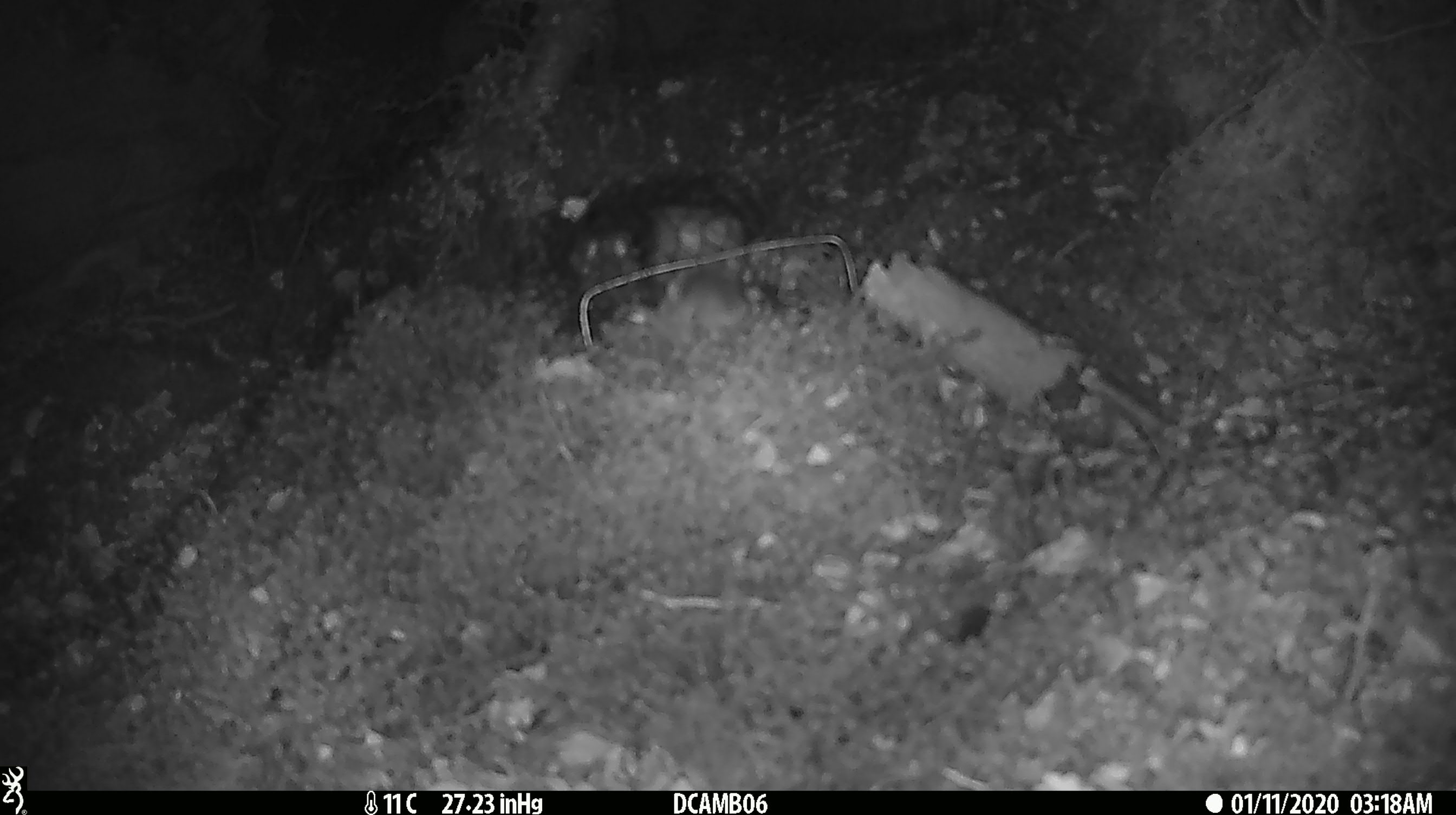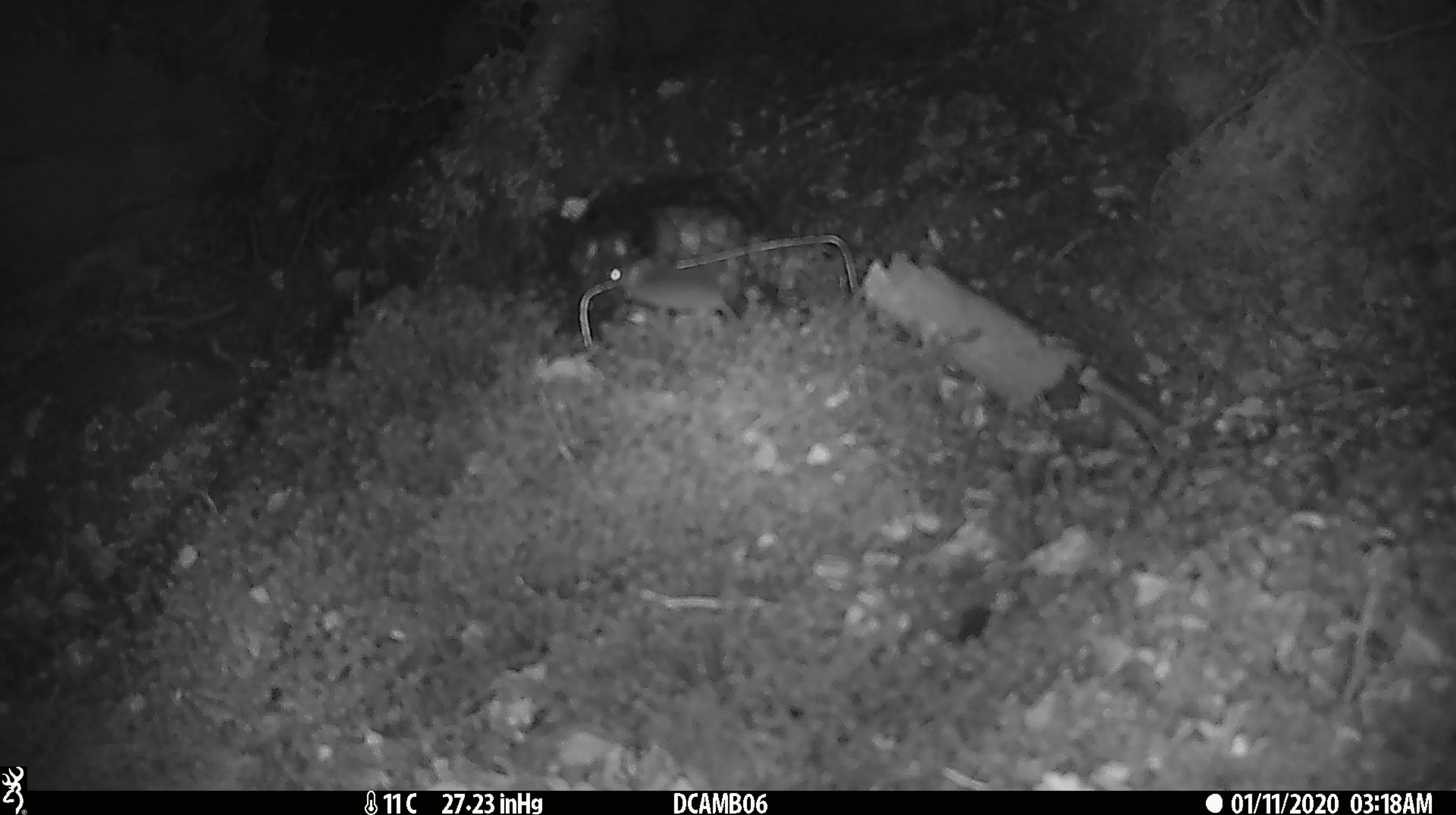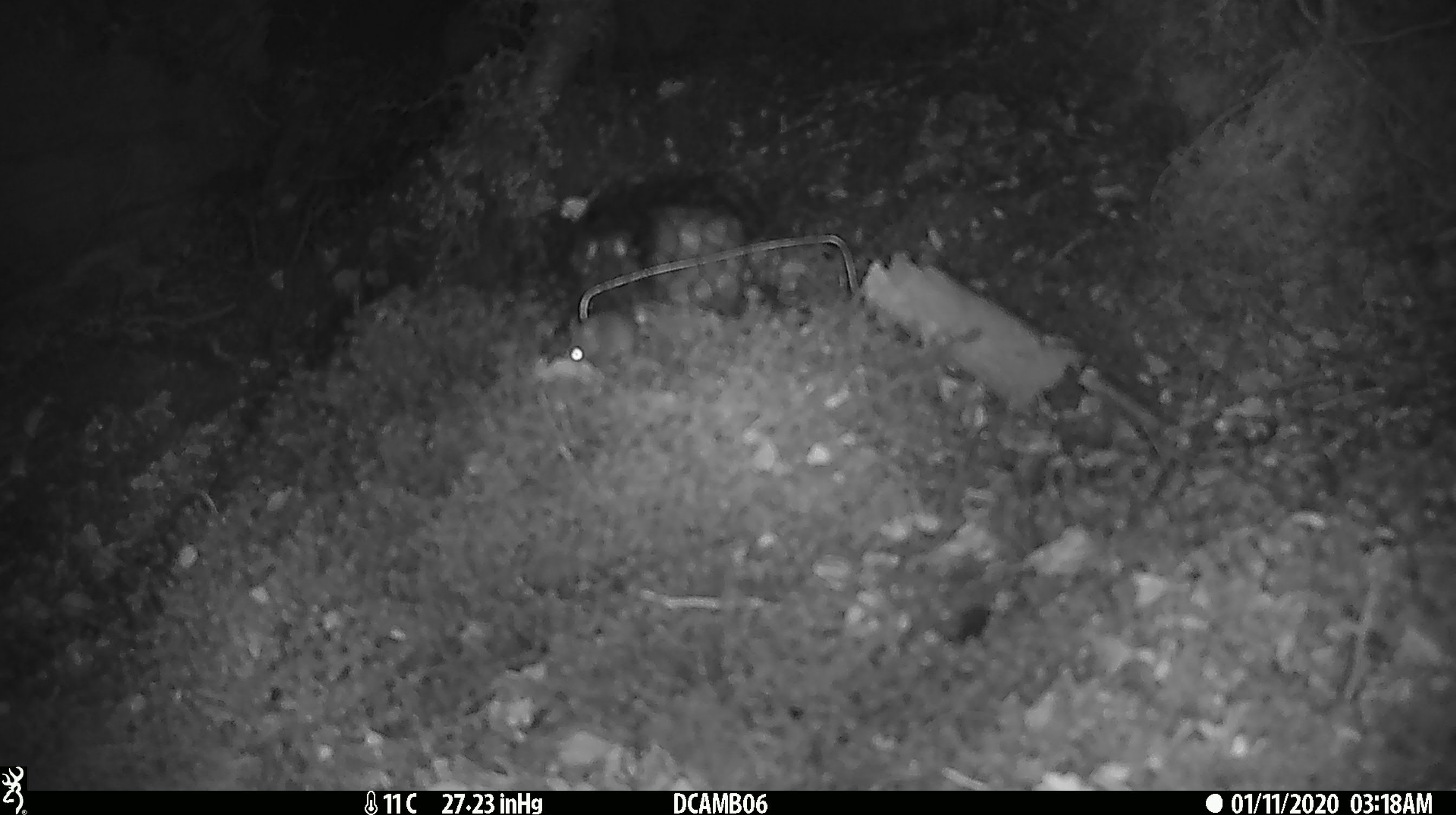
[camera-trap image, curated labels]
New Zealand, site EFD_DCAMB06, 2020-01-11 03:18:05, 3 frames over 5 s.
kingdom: Animalia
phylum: Chordata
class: Mammalia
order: Rodentia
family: Muridae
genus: Mus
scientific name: Mus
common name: mouse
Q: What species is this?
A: Mouse (Mus).